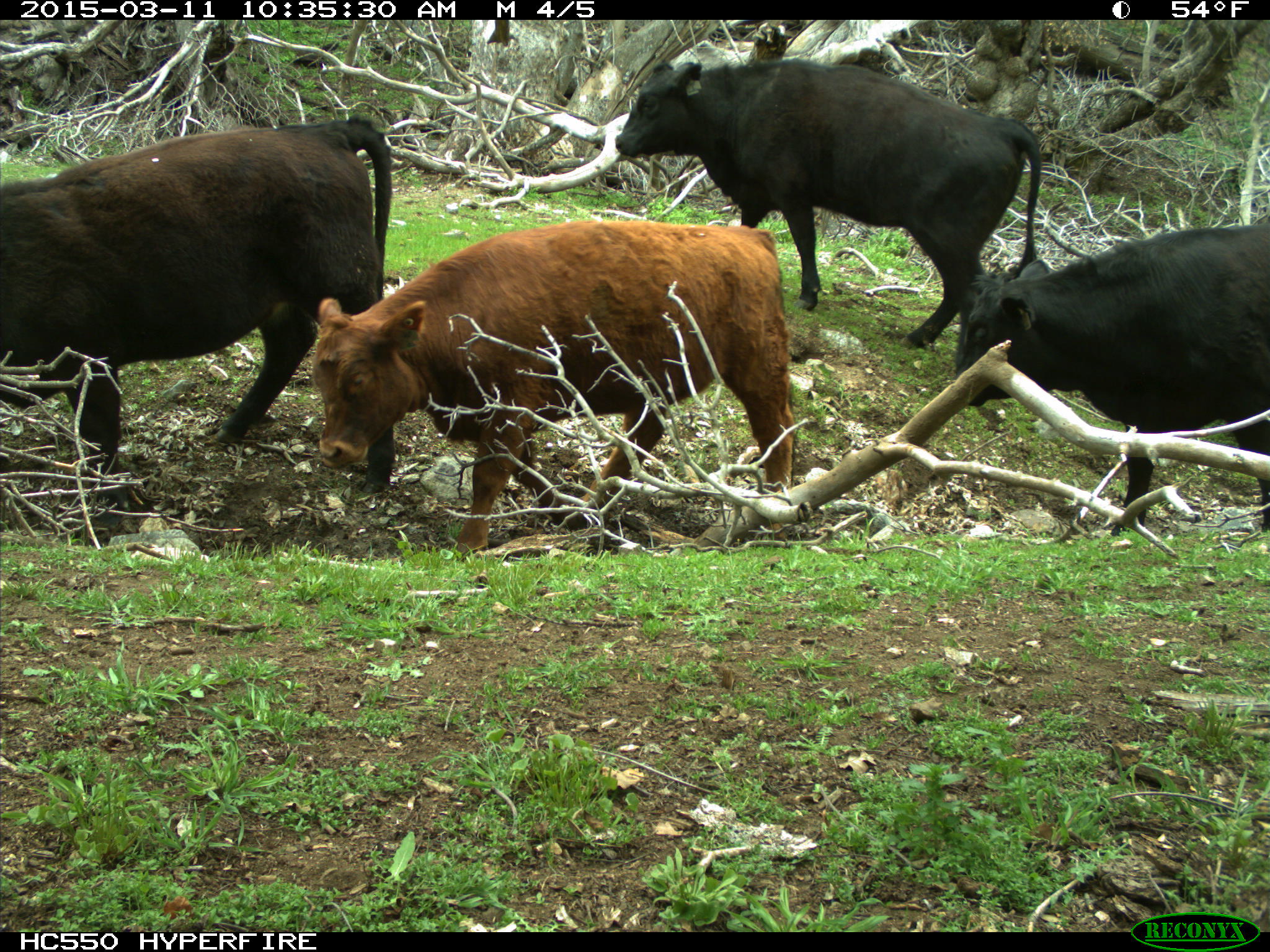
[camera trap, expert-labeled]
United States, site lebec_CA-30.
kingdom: Animalia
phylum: Chordata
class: Mammalia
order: Artiodactyla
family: Bovidae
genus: Bos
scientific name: Bos taurus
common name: domestic cow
Bos taurus (domestic cow).